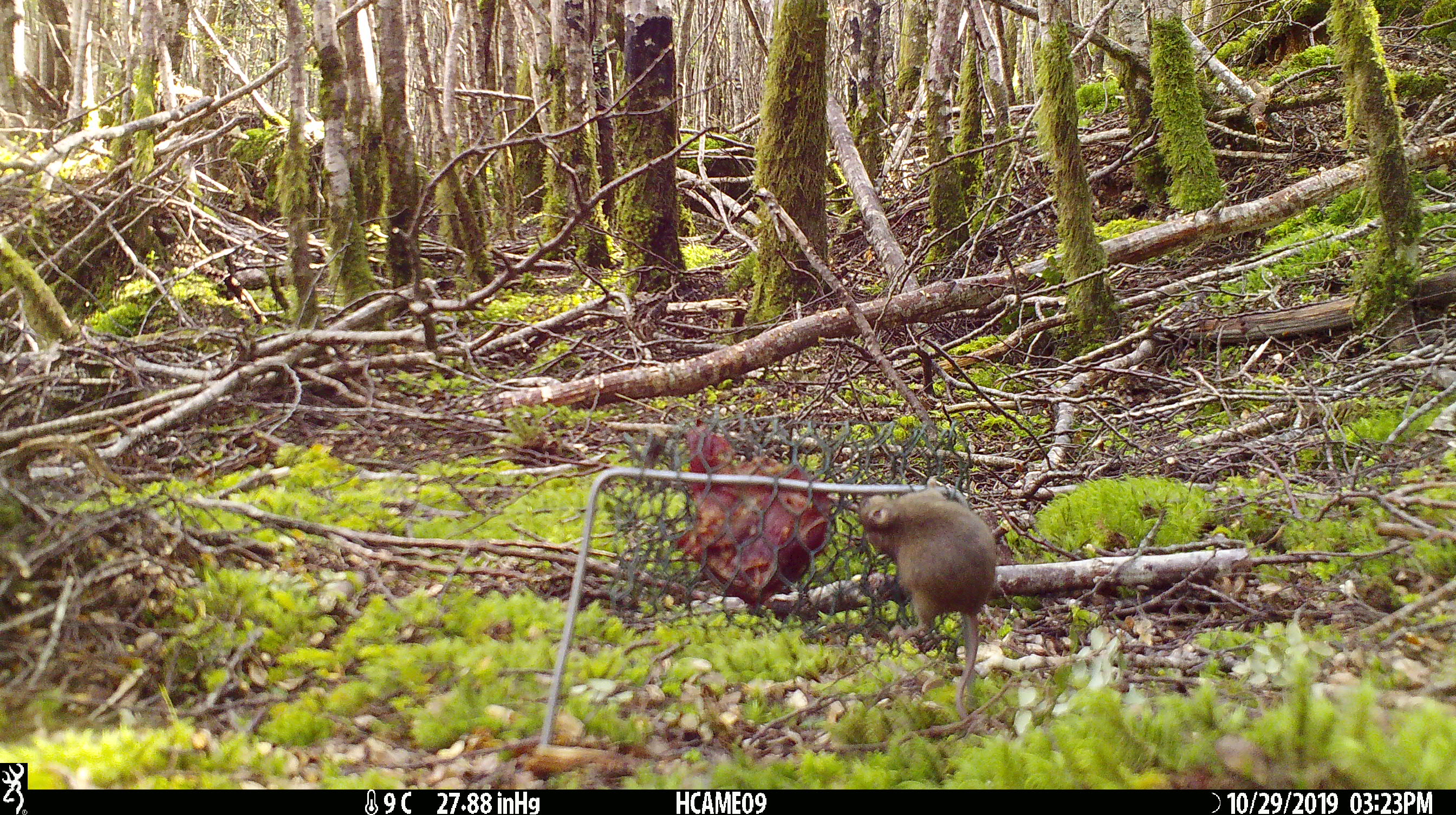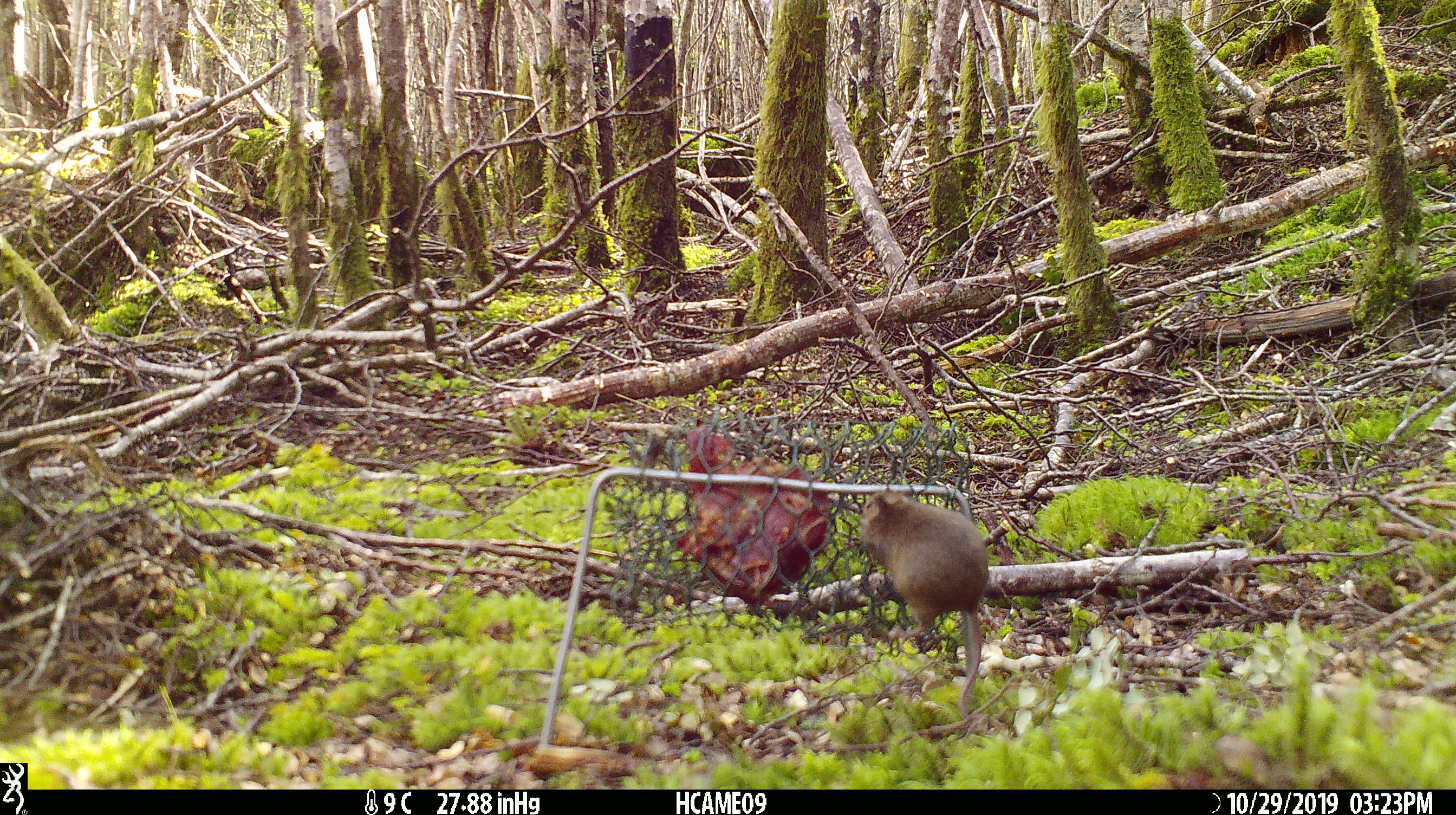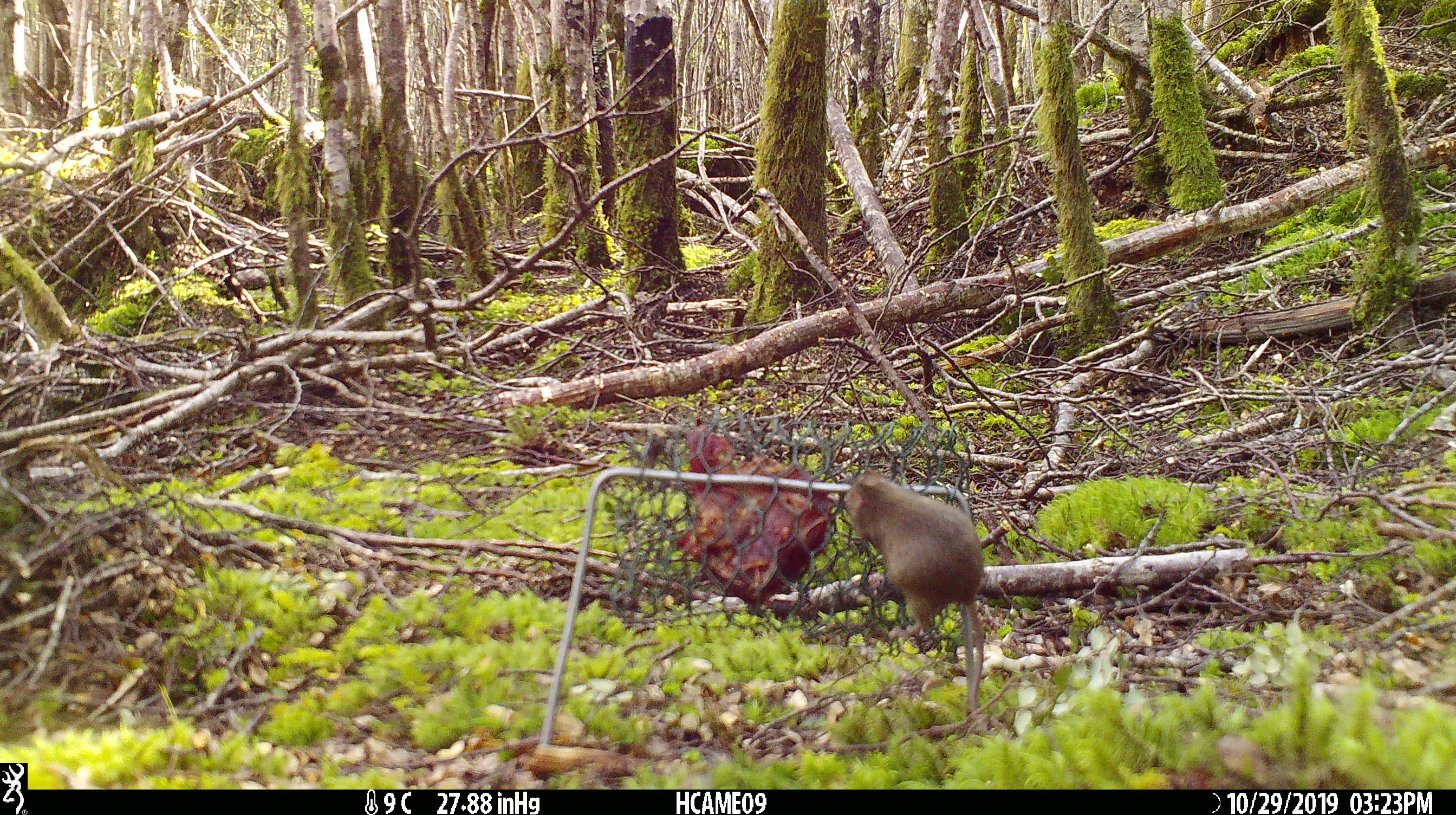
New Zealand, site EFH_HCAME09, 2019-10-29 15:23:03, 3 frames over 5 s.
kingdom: Animalia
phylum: Chordata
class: Mammalia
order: Rodentia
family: Muridae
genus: Mus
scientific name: Mus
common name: mouse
Mouse (Mus).